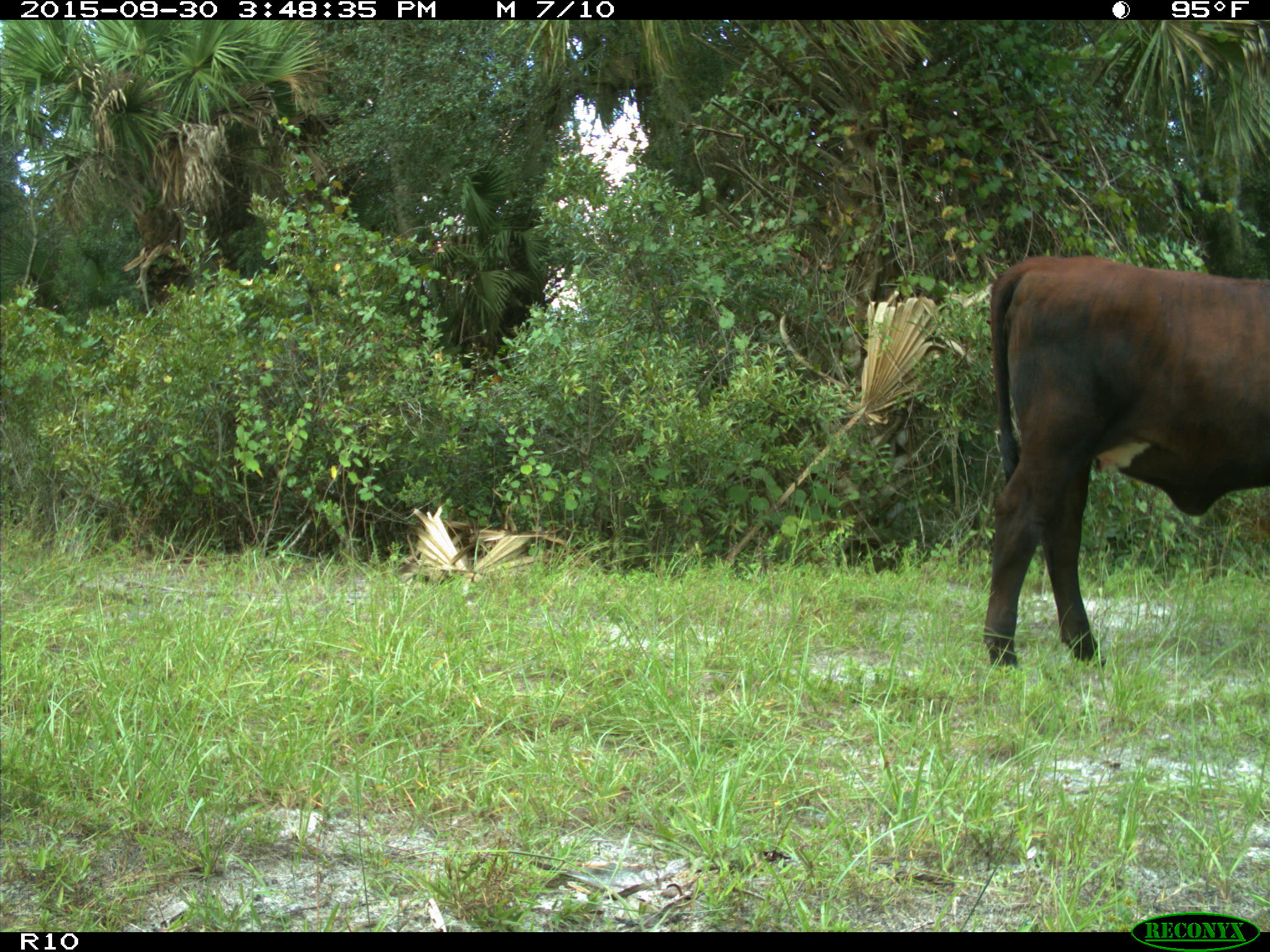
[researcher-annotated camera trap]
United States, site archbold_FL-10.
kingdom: Animalia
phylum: Chordata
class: Mammalia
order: Artiodactyla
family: Bovidae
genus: Bos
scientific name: Bos taurus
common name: domestic cow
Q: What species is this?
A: Bos taurus (domestic cow).